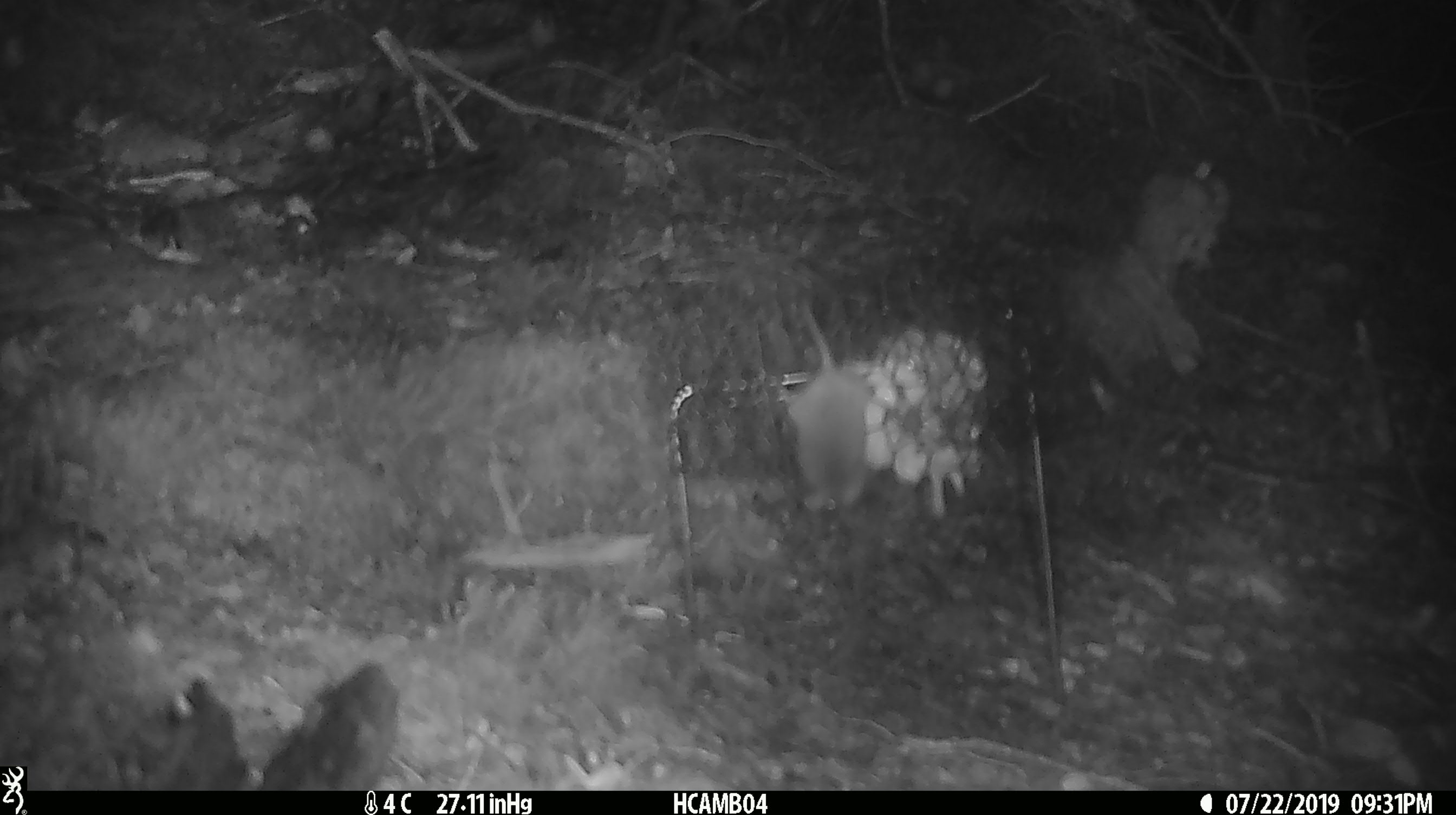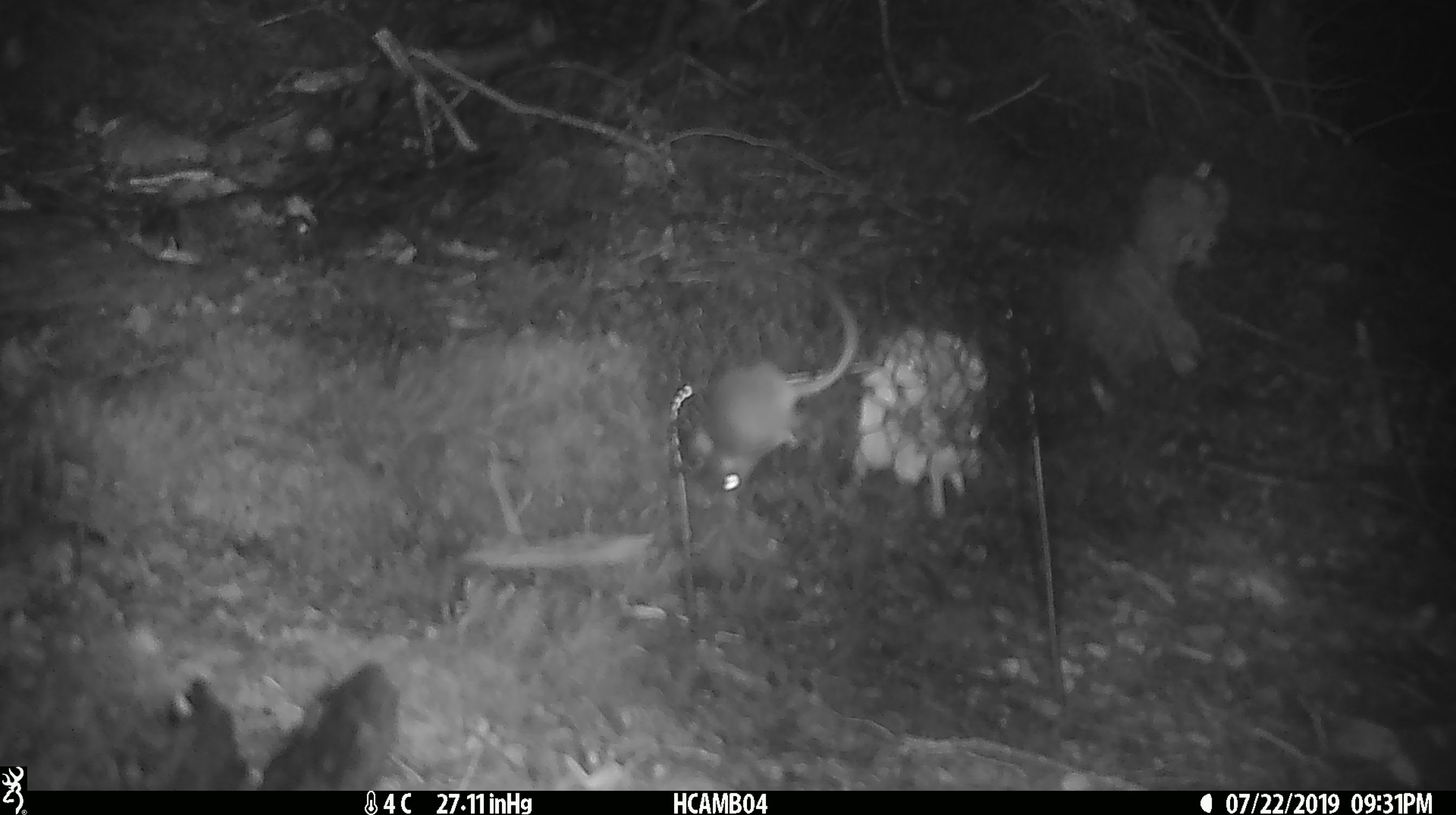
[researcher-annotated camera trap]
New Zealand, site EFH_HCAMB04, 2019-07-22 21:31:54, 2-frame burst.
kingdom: Animalia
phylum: Chordata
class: Mammalia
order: Rodentia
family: Muridae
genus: Mus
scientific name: Mus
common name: mouse